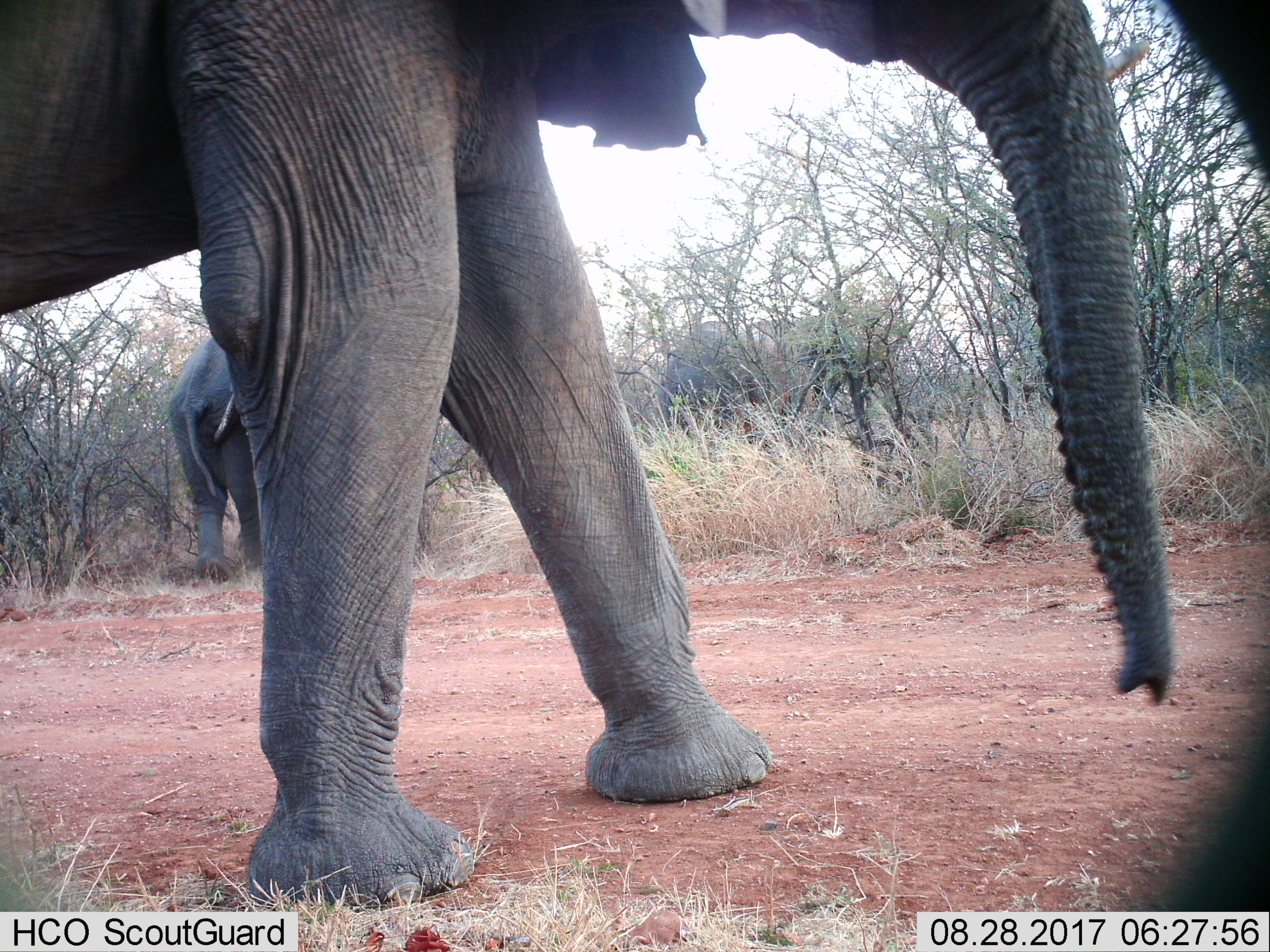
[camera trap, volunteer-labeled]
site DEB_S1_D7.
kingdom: Animalia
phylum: Chordata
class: Mammalia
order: Proboscidea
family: Elephantidae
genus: Loxodonta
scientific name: Loxodonta africana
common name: african bush elephant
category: elephant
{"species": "elephant (african bush elephant) (Loxodonta africana)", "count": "2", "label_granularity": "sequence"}